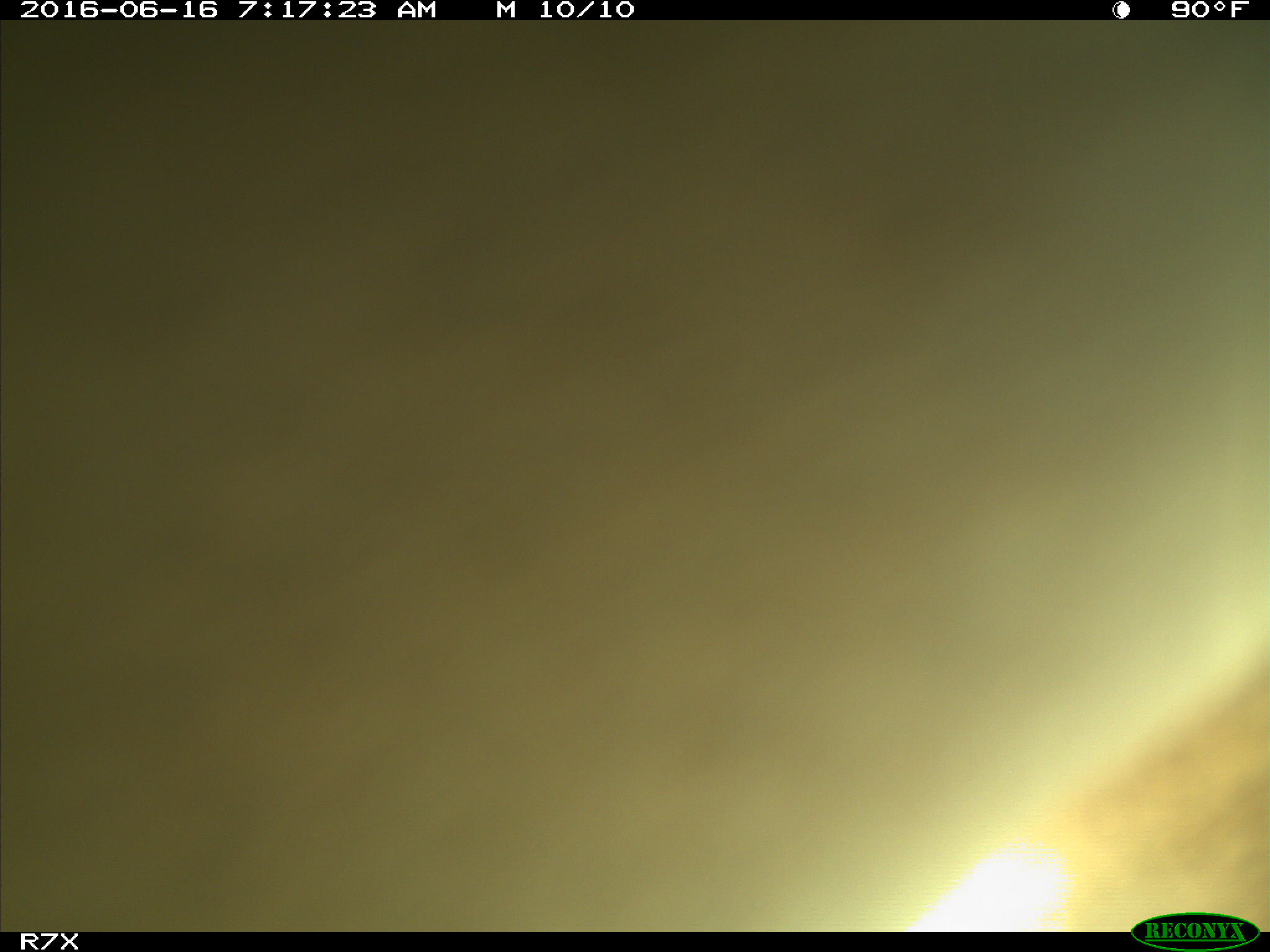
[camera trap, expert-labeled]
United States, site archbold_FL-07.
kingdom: Animalia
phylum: Chordata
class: Mammalia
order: Artiodactyla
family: Bovidae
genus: Bos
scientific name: Bos taurus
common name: domestic cow